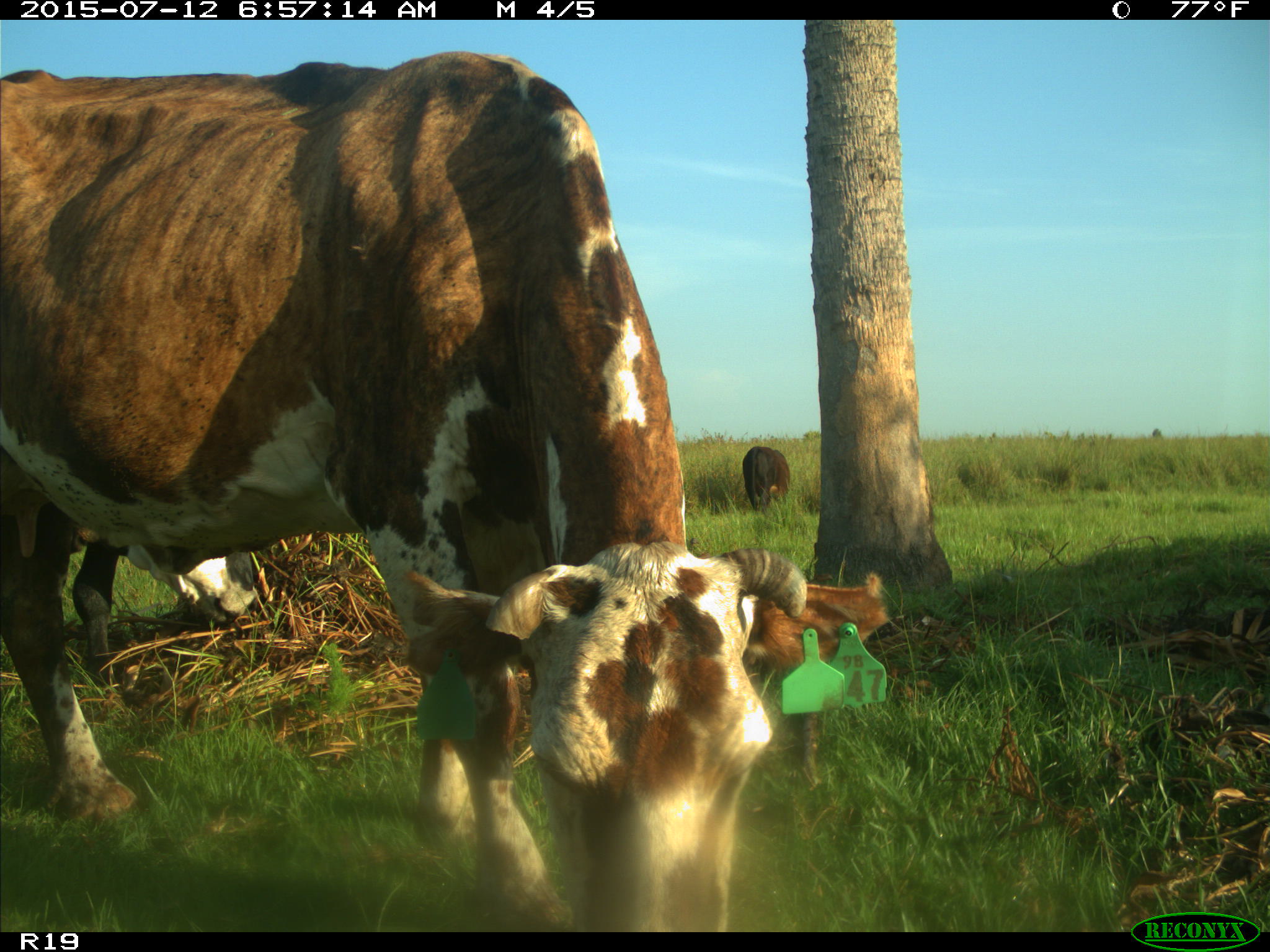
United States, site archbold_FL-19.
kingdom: Animalia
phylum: Chordata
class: Mammalia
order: Artiodactyla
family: Bovidae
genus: Bos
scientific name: Bos taurus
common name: domestic cow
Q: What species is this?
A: Bos taurus (domestic cow).